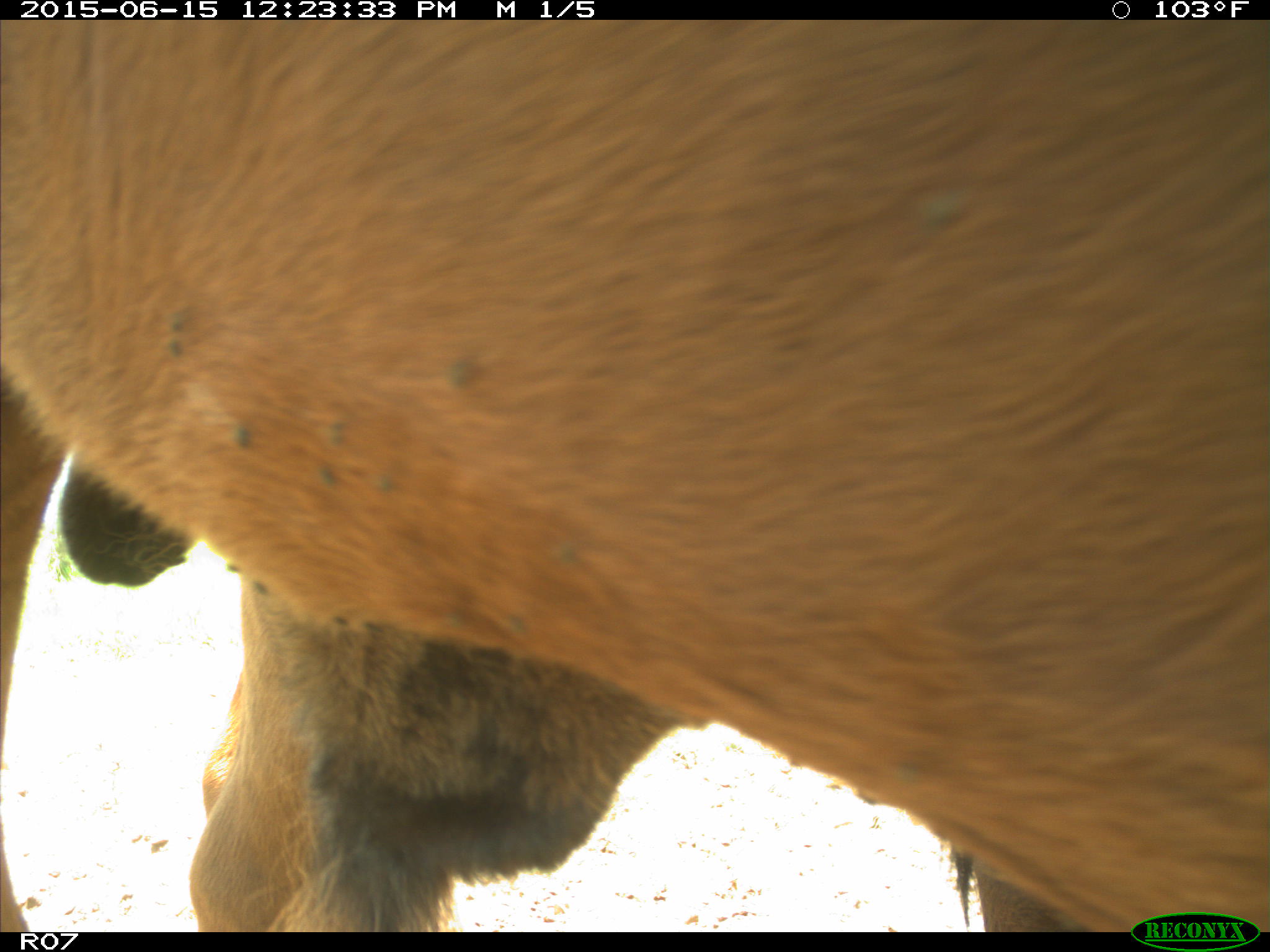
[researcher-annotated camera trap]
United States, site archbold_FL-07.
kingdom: Animalia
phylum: Chordata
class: Mammalia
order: Artiodactyla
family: Bovidae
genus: Bos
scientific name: Bos taurus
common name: domestic cow